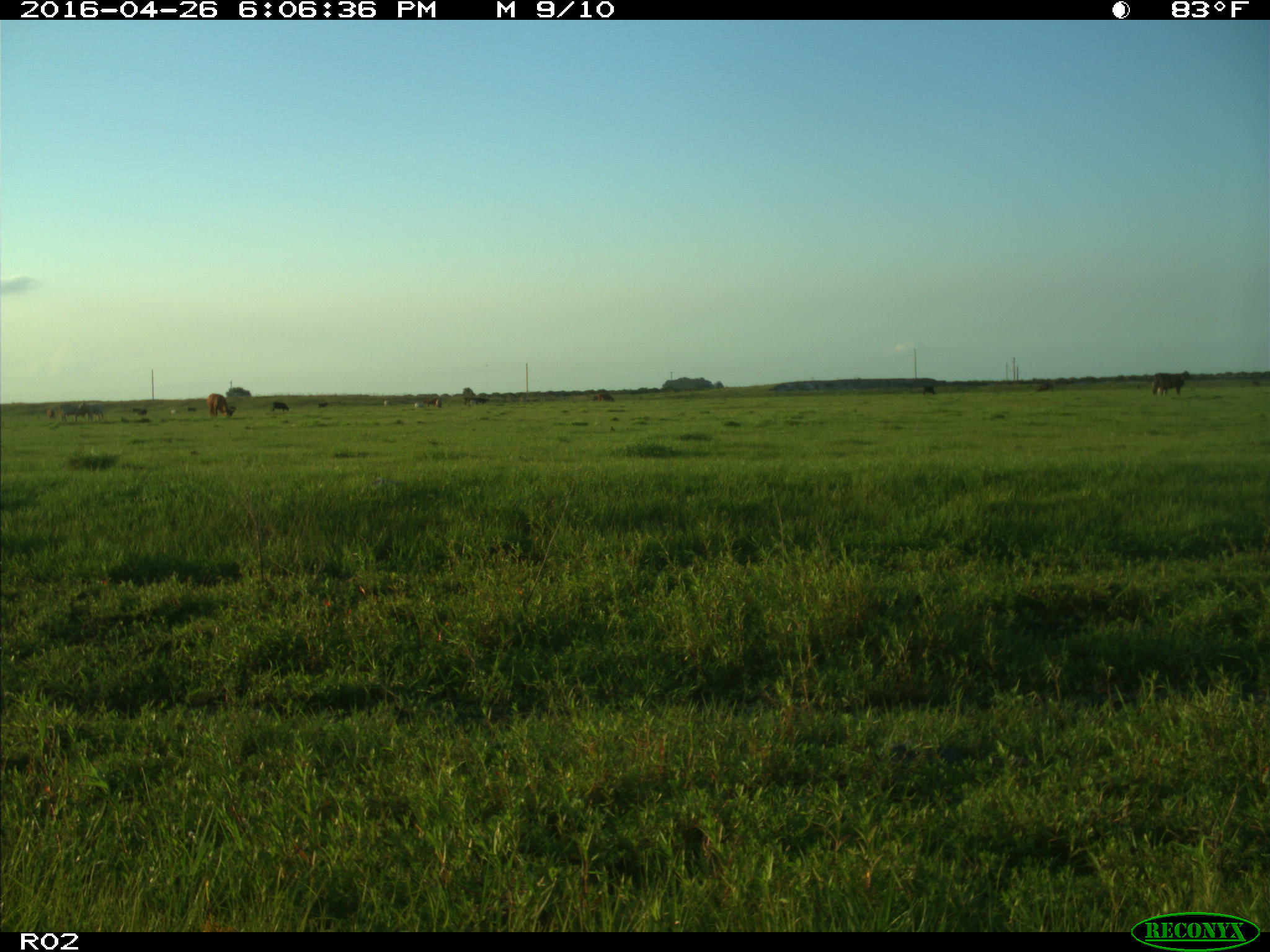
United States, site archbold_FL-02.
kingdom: Animalia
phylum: Chordata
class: Mammalia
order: Artiodactyla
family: Bovidae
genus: Bos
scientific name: Bos taurus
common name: domestic cow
Bos taurus (domestic cow).